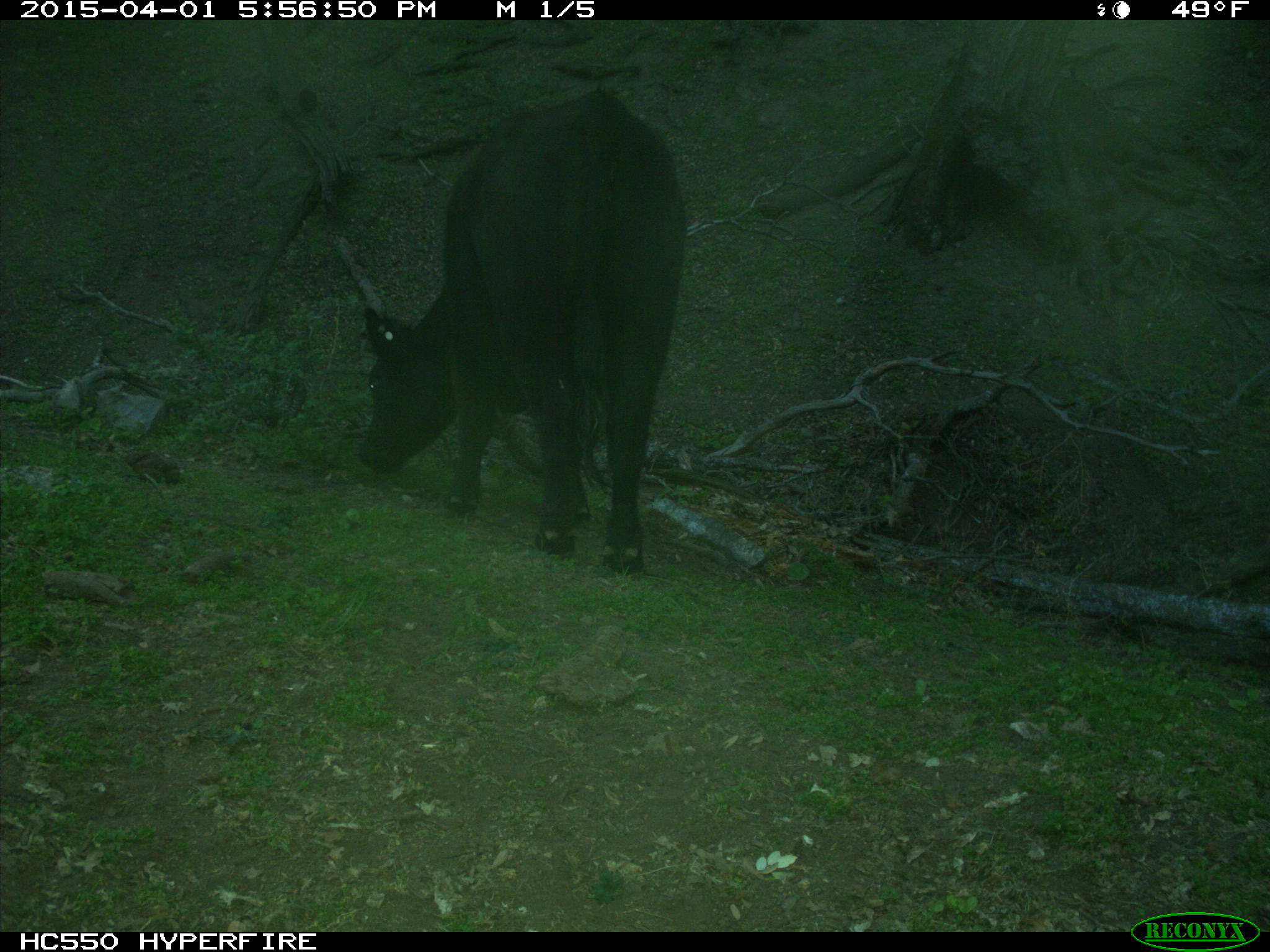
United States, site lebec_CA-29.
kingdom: Animalia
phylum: Chordata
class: Mammalia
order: Artiodactyla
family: Bovidae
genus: Bos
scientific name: Bos taurus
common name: domestic cow